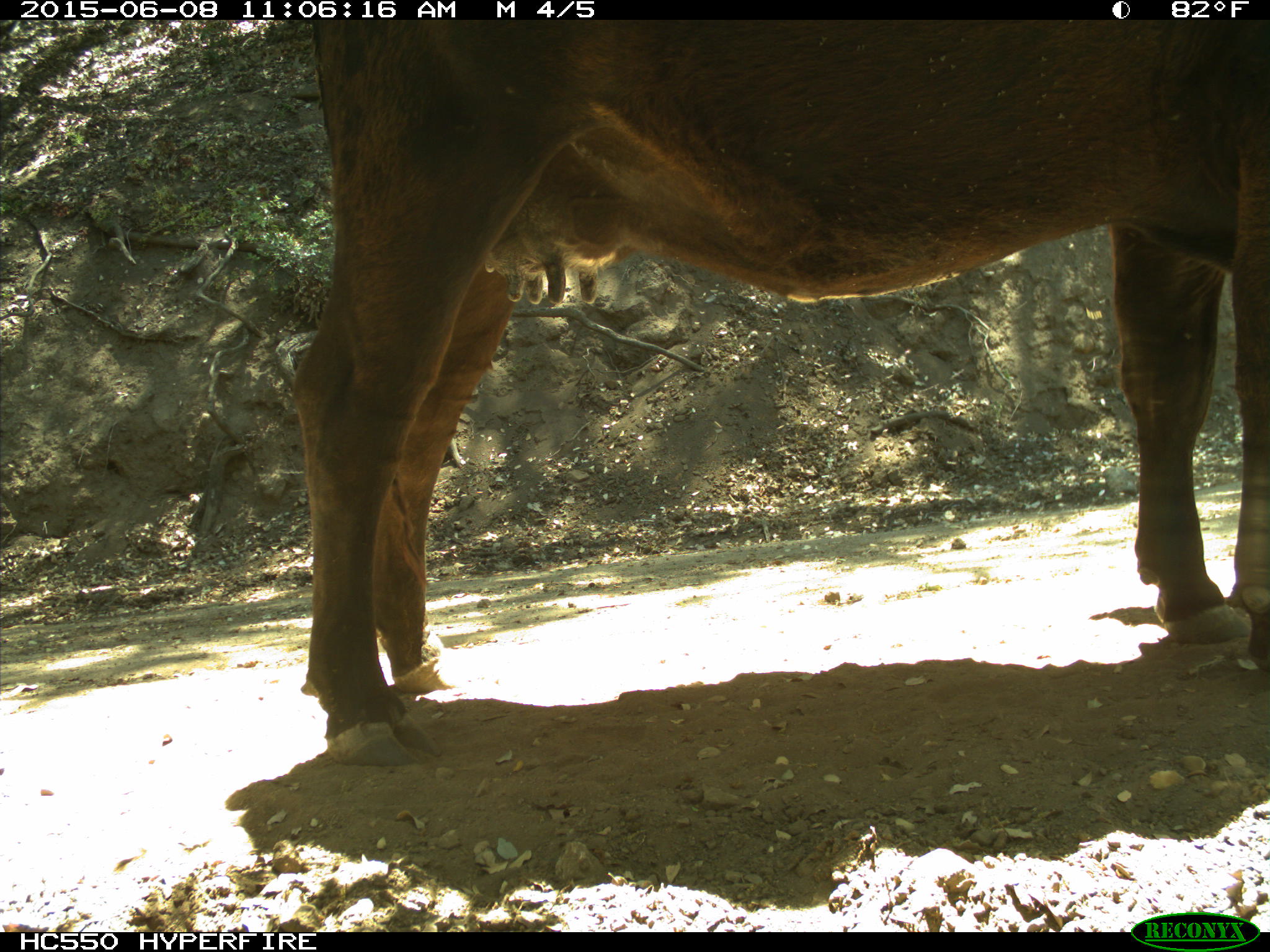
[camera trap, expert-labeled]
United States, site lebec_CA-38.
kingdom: Animalia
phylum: Chordata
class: Mammalia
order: Artiodactyla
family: Bovidae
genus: Bos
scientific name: Bos taurus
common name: domestic cow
Bos taurus (domestic cow).